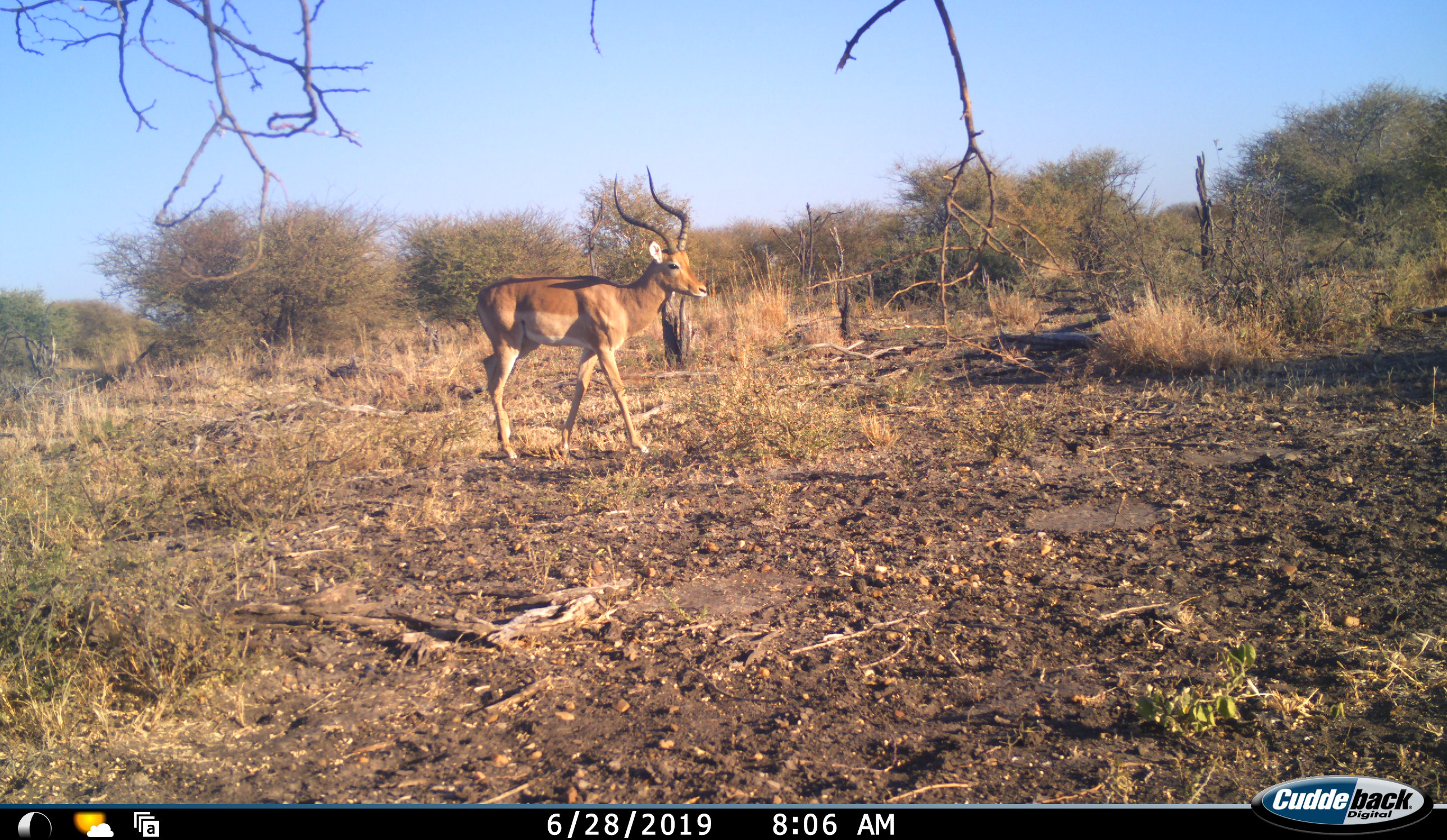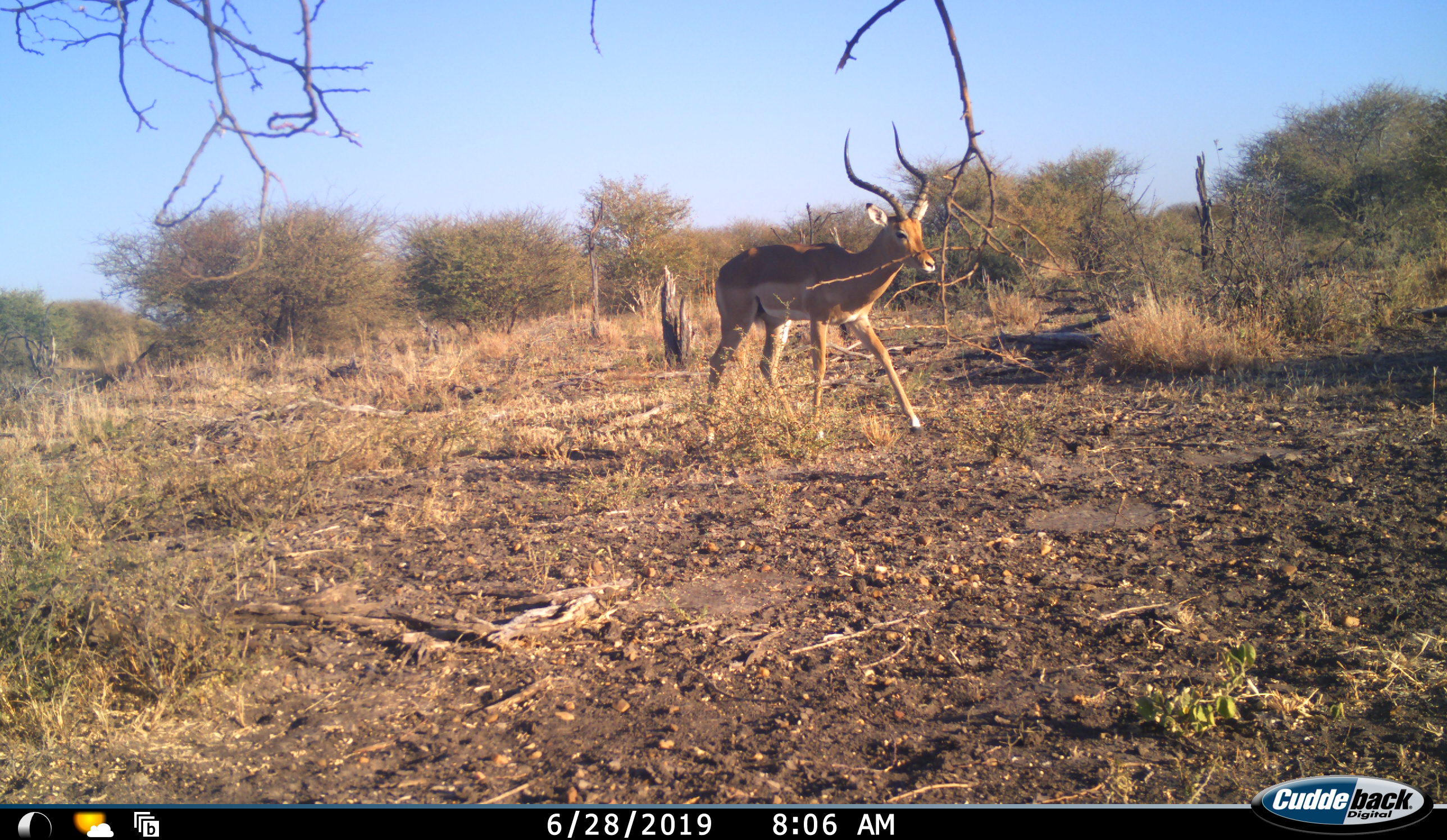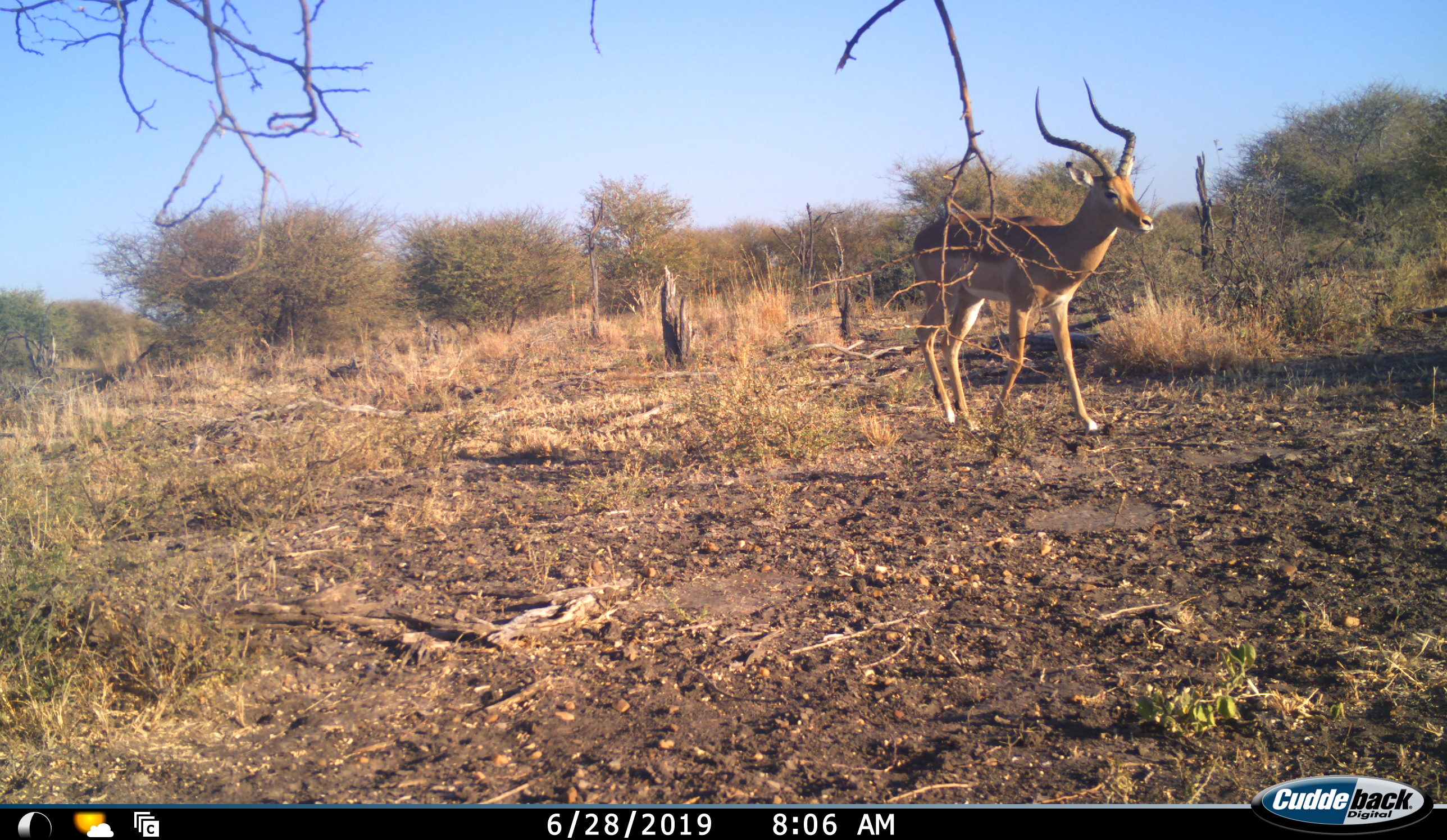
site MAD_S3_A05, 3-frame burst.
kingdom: Animalia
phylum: Chordata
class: Mammalia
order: Artiodactyla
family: Bovidae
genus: Aepyceros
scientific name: Aepyceros melampus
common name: impala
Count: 1.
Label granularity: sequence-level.